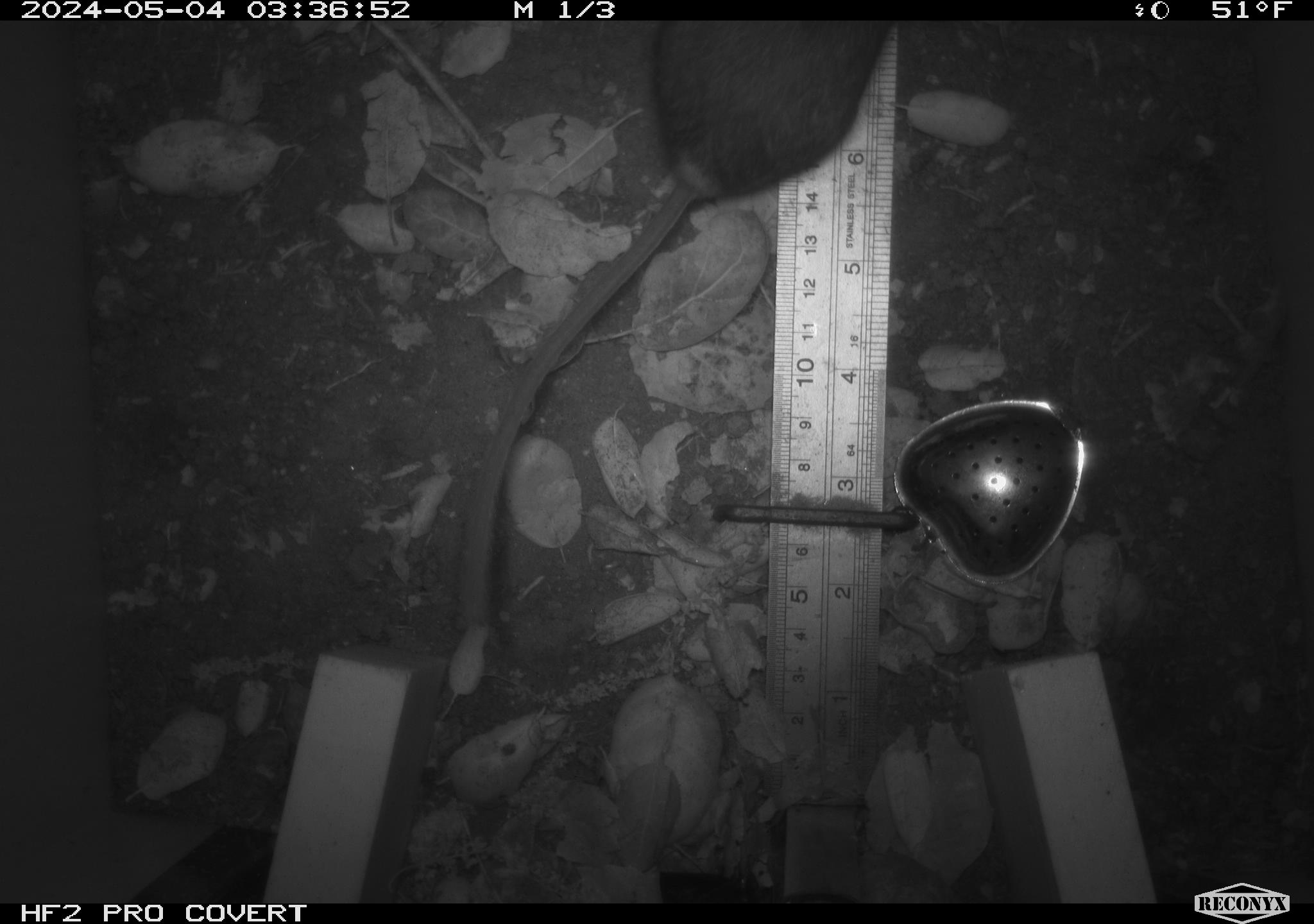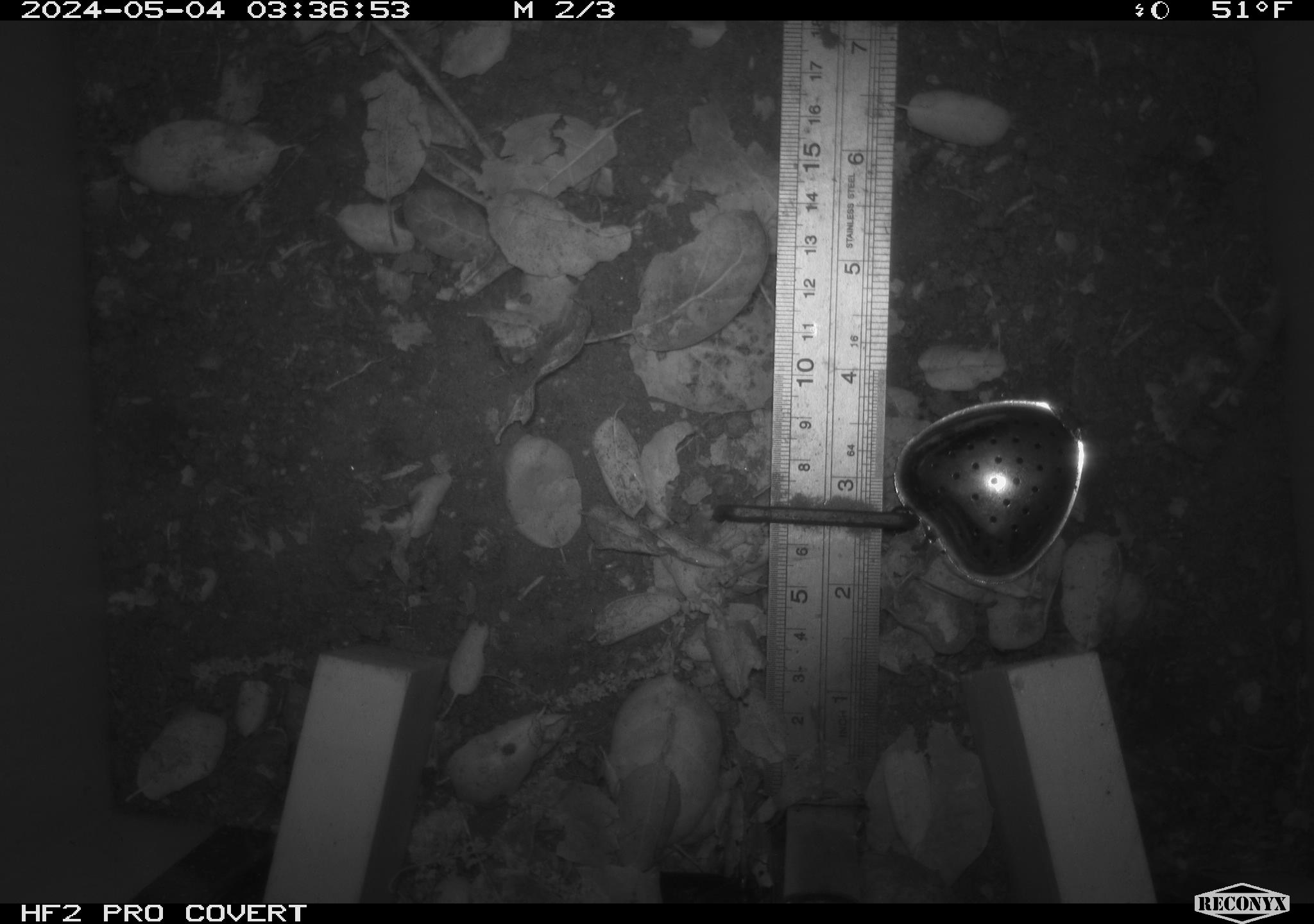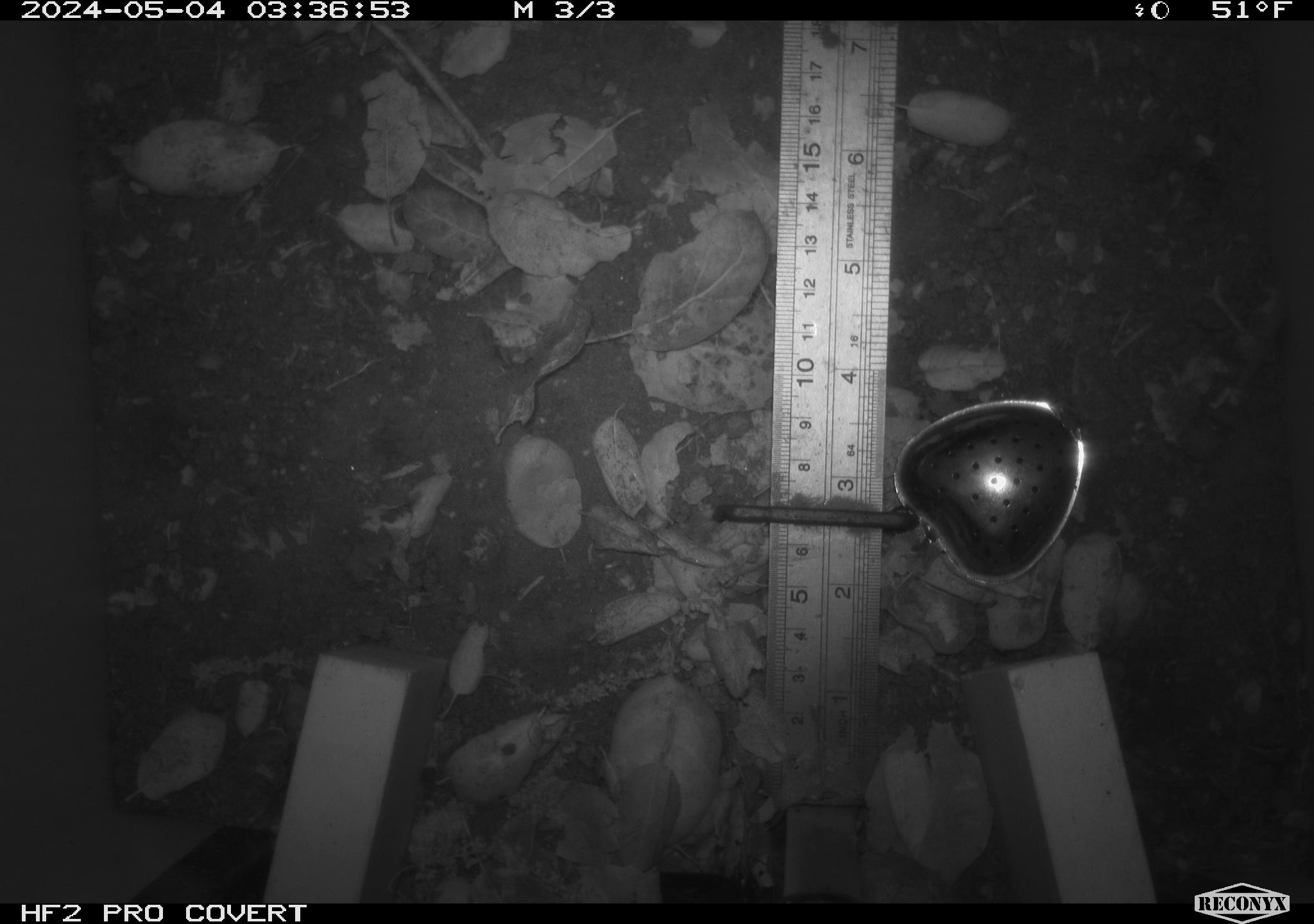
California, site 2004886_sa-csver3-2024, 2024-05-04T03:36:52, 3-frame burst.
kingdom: Animalia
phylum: Chordata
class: Mammalia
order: Rodentia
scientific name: Rodentia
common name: rodent